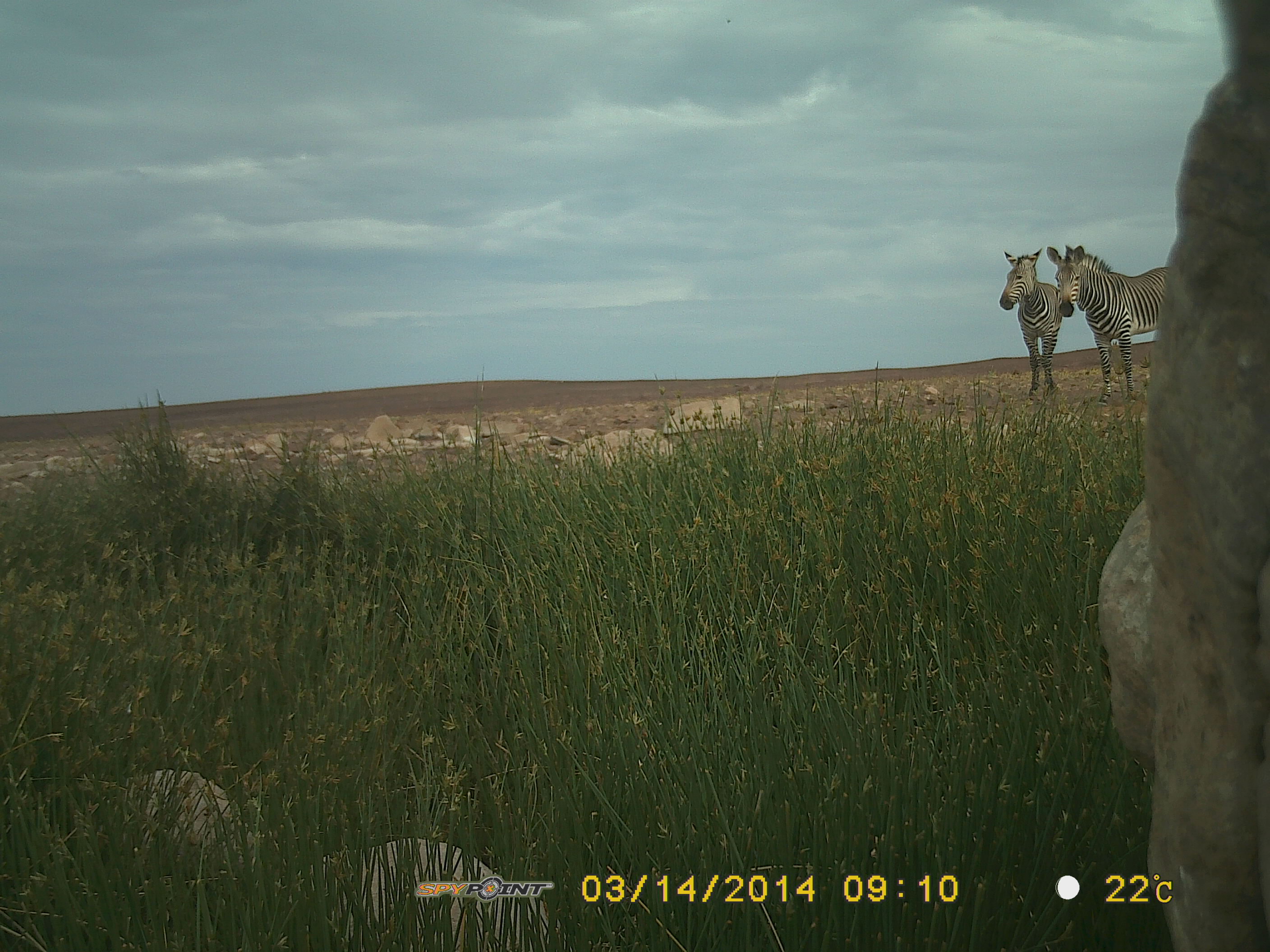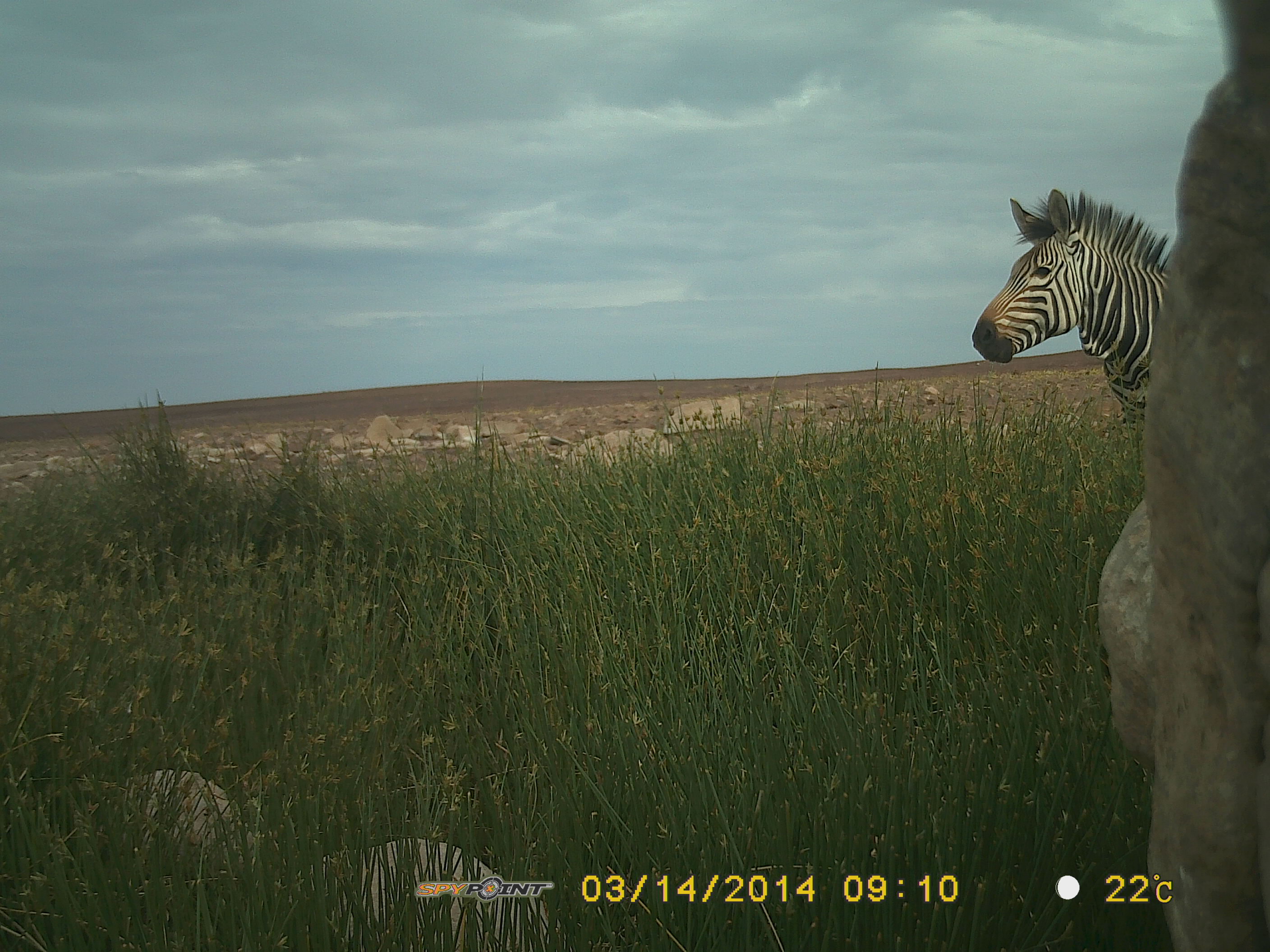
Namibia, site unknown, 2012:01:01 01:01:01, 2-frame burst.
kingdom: Animalia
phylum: Chordata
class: Mammalia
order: Perissodactyla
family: Equidae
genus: Equus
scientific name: Equus zebra hartmannae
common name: hartmann's mountain zebra